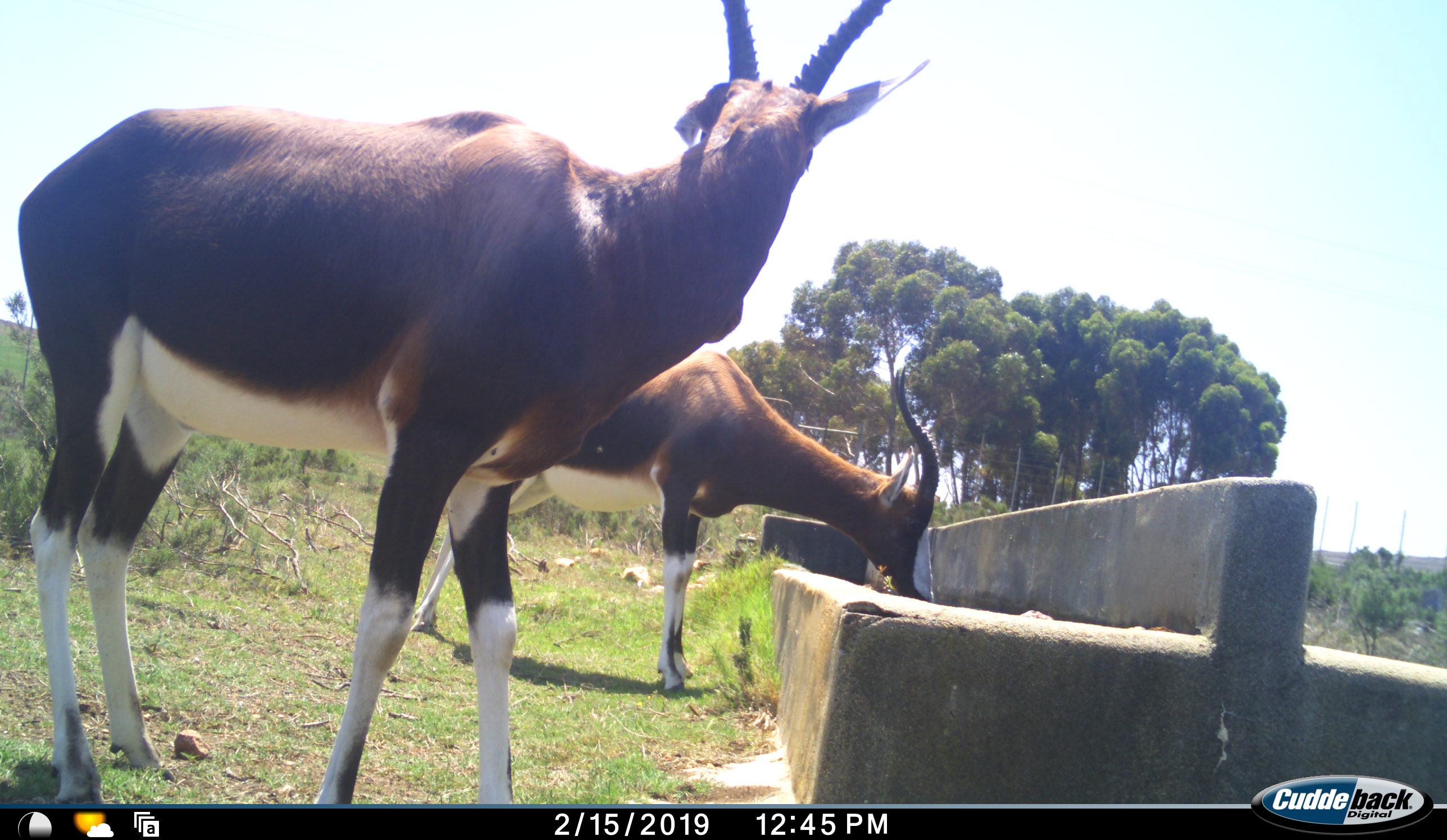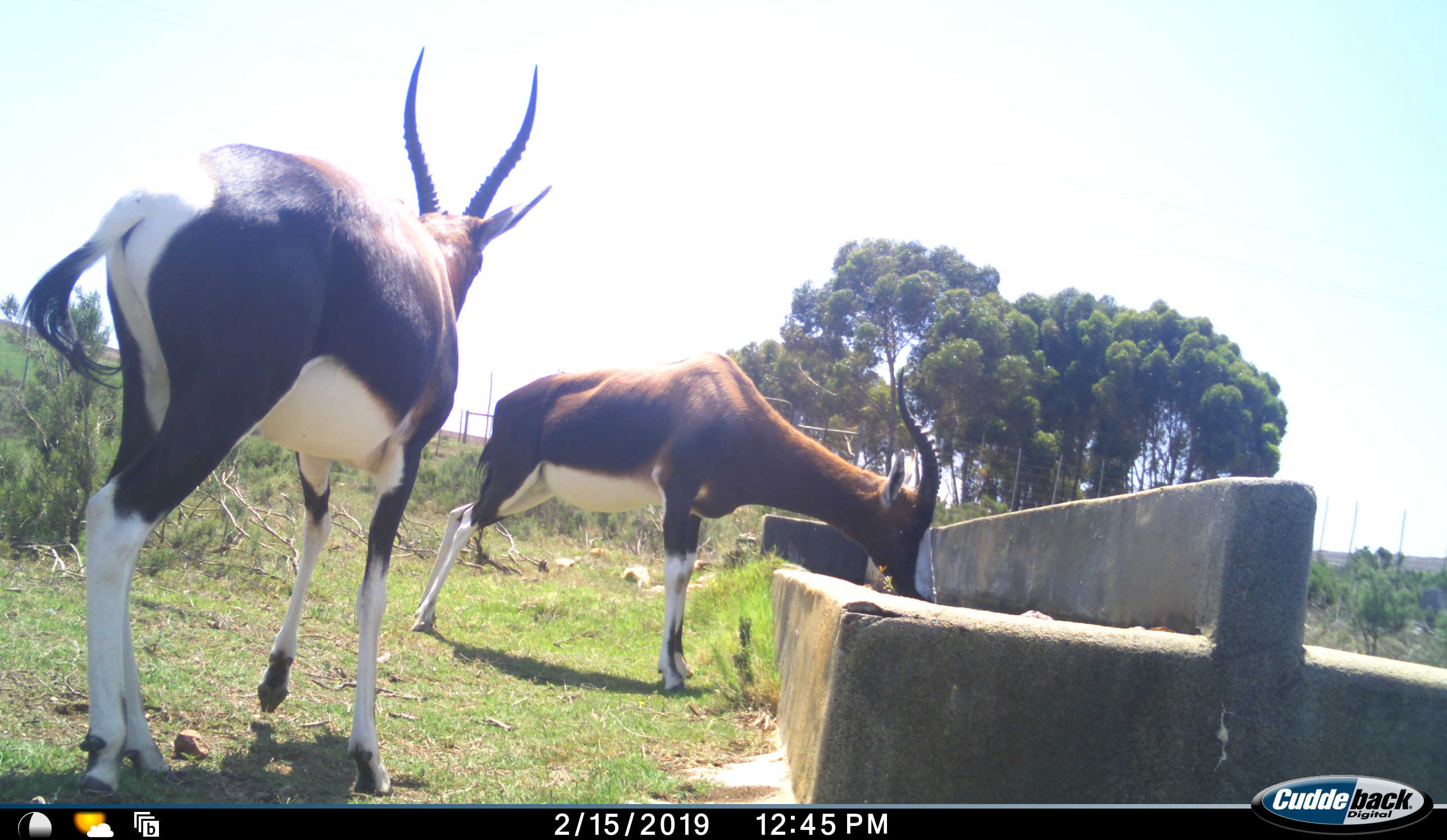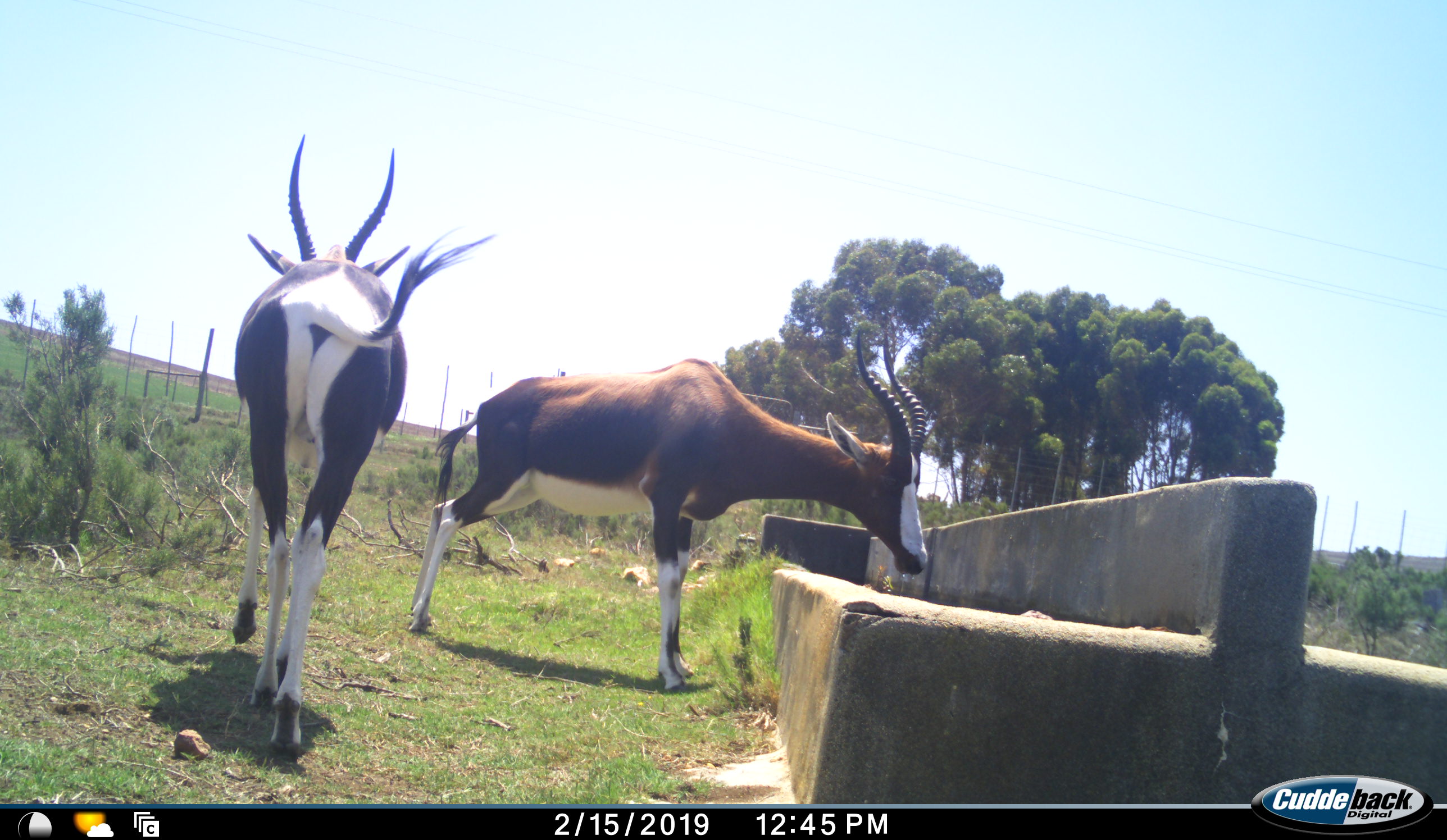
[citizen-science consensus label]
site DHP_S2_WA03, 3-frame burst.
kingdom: Animalia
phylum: Chordata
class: Mammalia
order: Artiodactyla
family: Bovidae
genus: Damaliscus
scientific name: Damaliscus pygargus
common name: bontebok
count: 2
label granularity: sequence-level